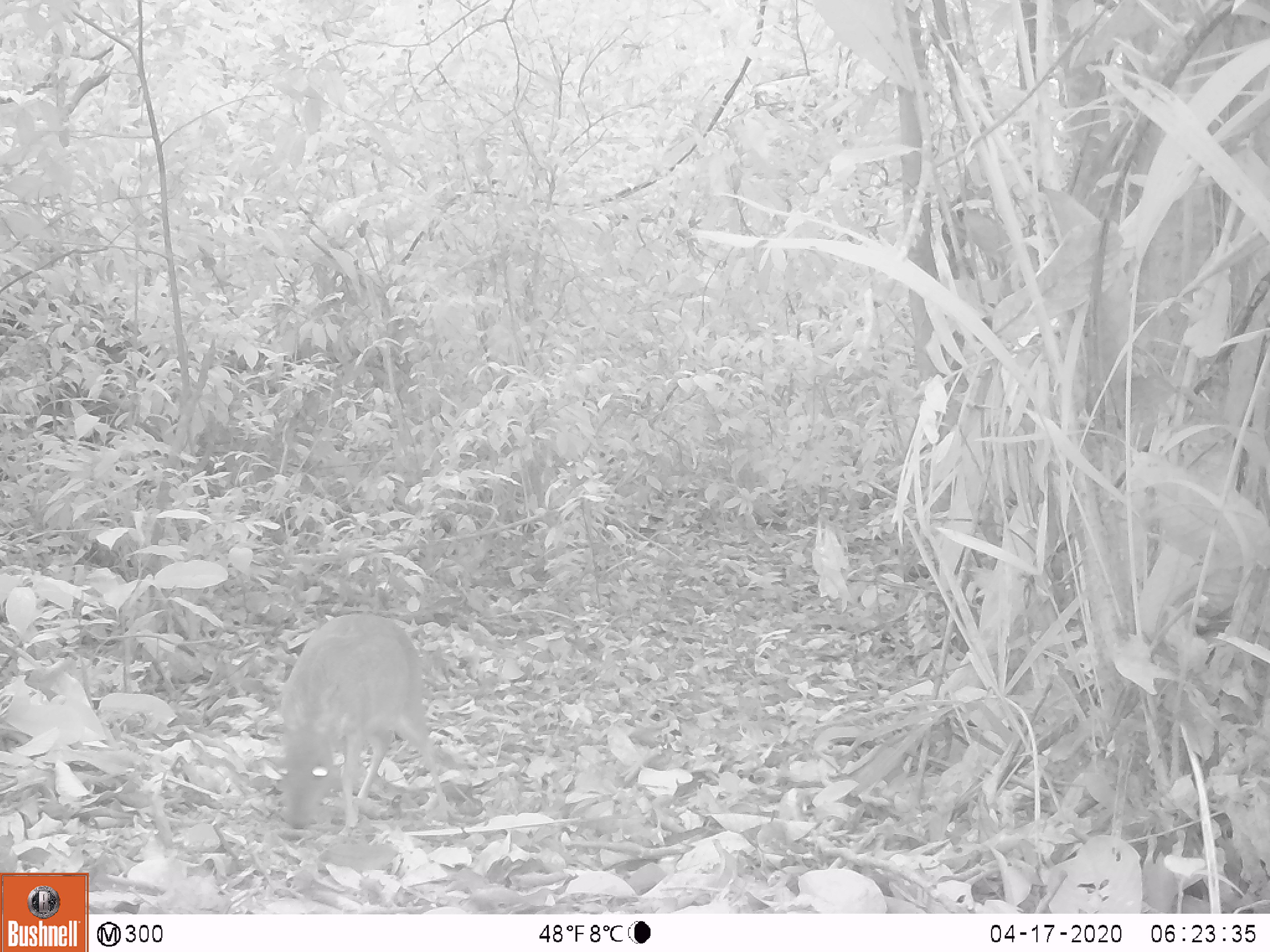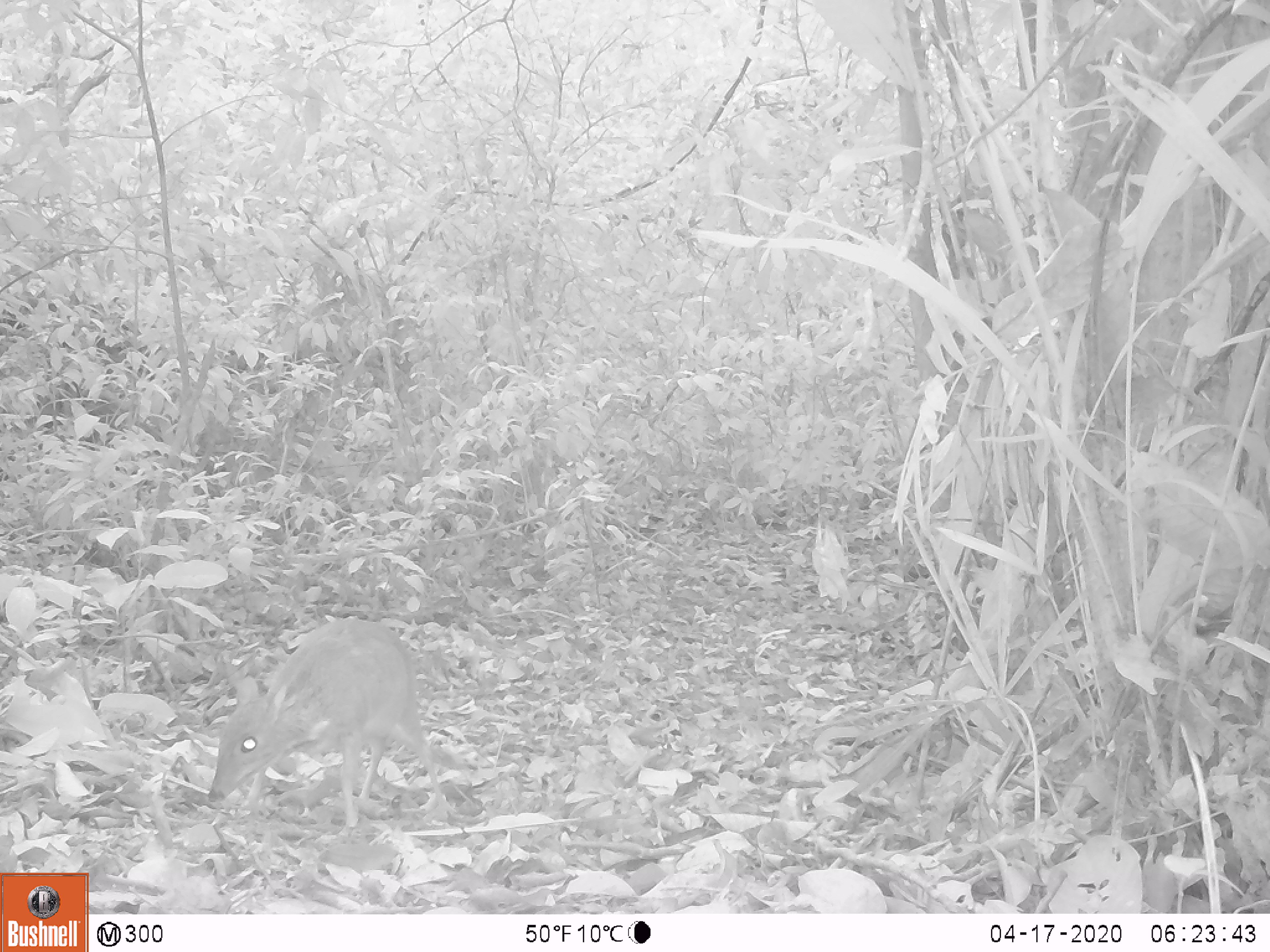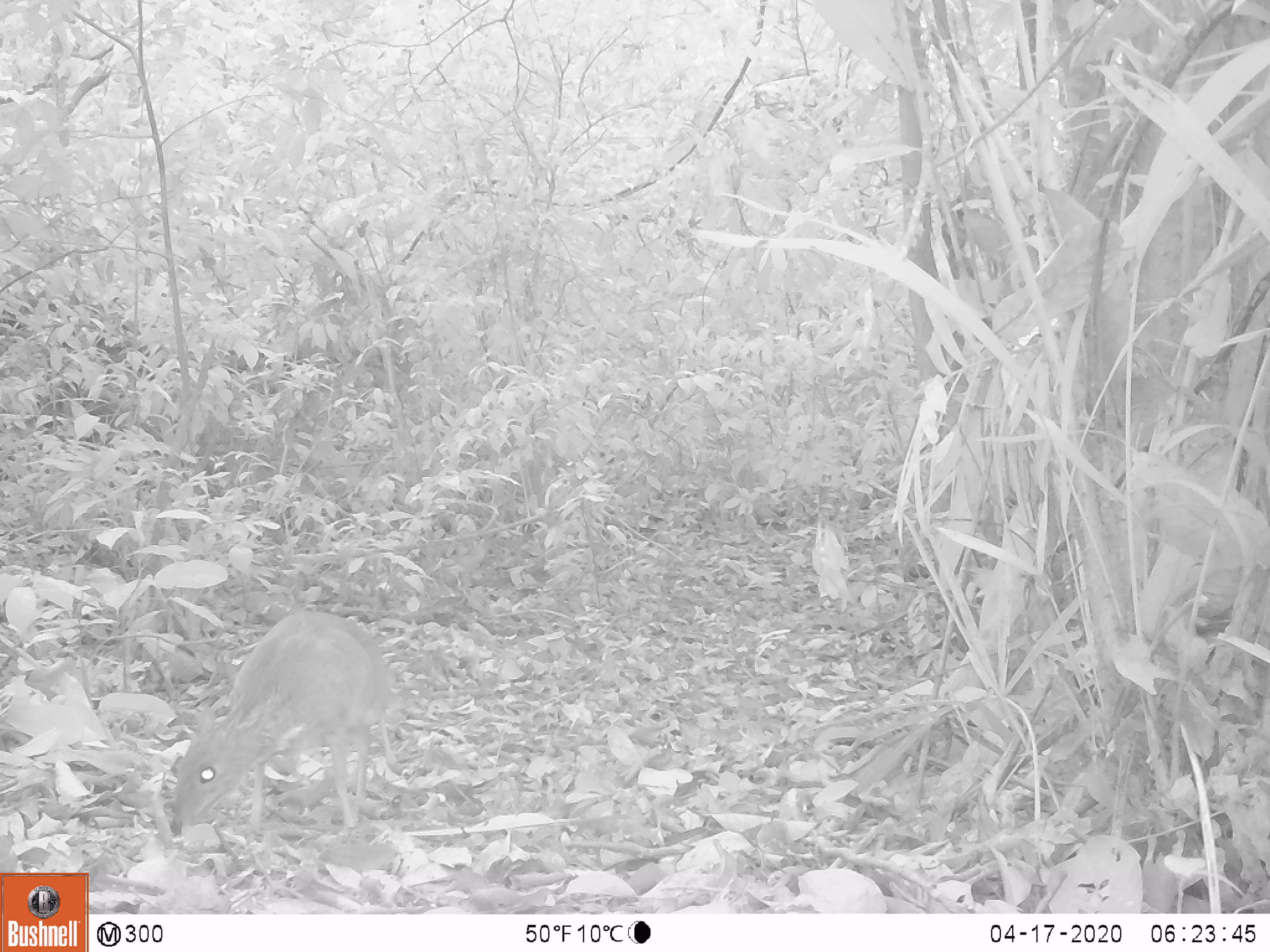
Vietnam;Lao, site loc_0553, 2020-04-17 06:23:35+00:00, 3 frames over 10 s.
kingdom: Animalia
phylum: Chordata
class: Mammalia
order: Artiodactyla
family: Tragulidae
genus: Moschiola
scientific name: Moschiola meminna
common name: chevrotain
Chevrotain (Moschiola meminna). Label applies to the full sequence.